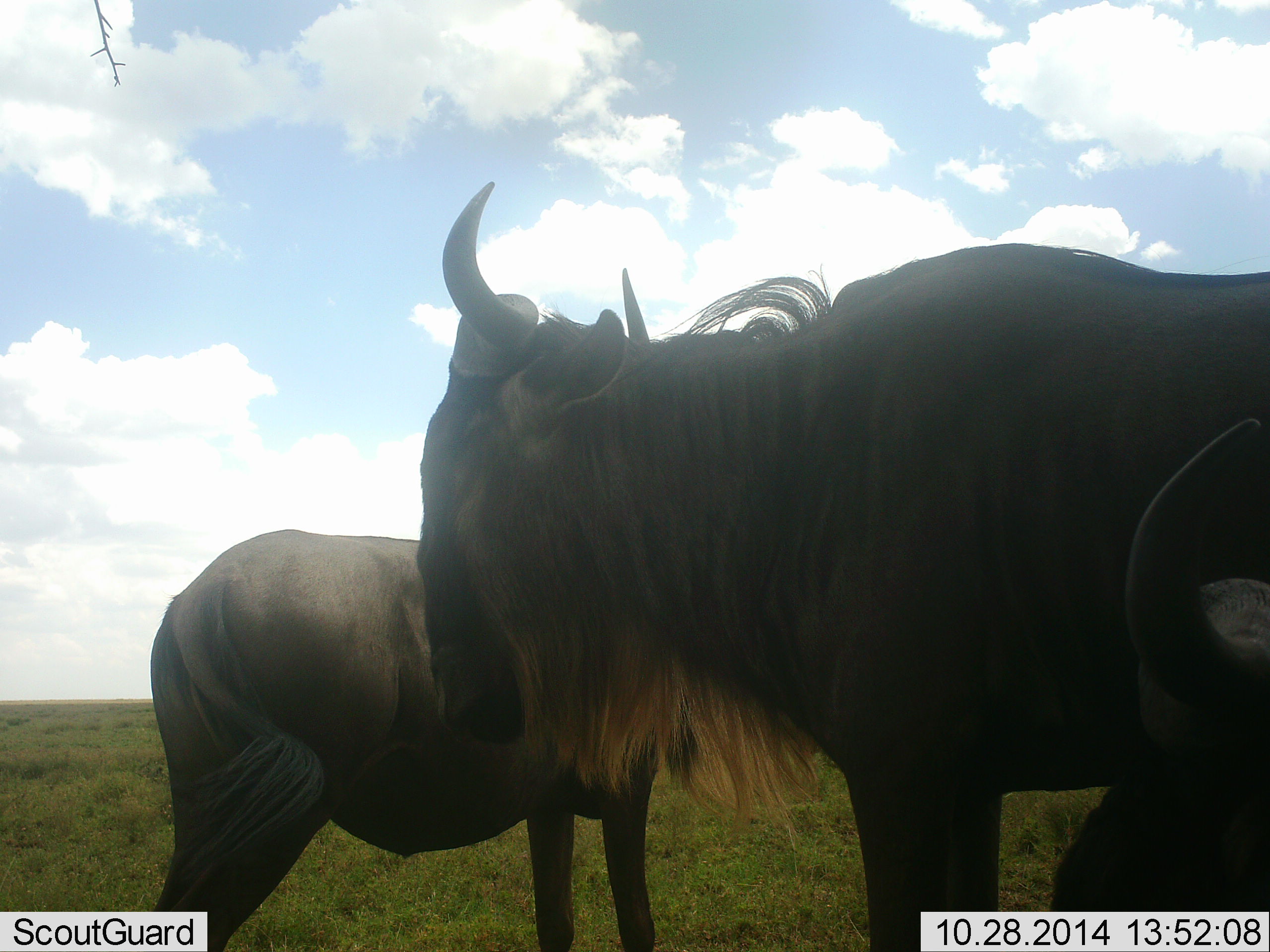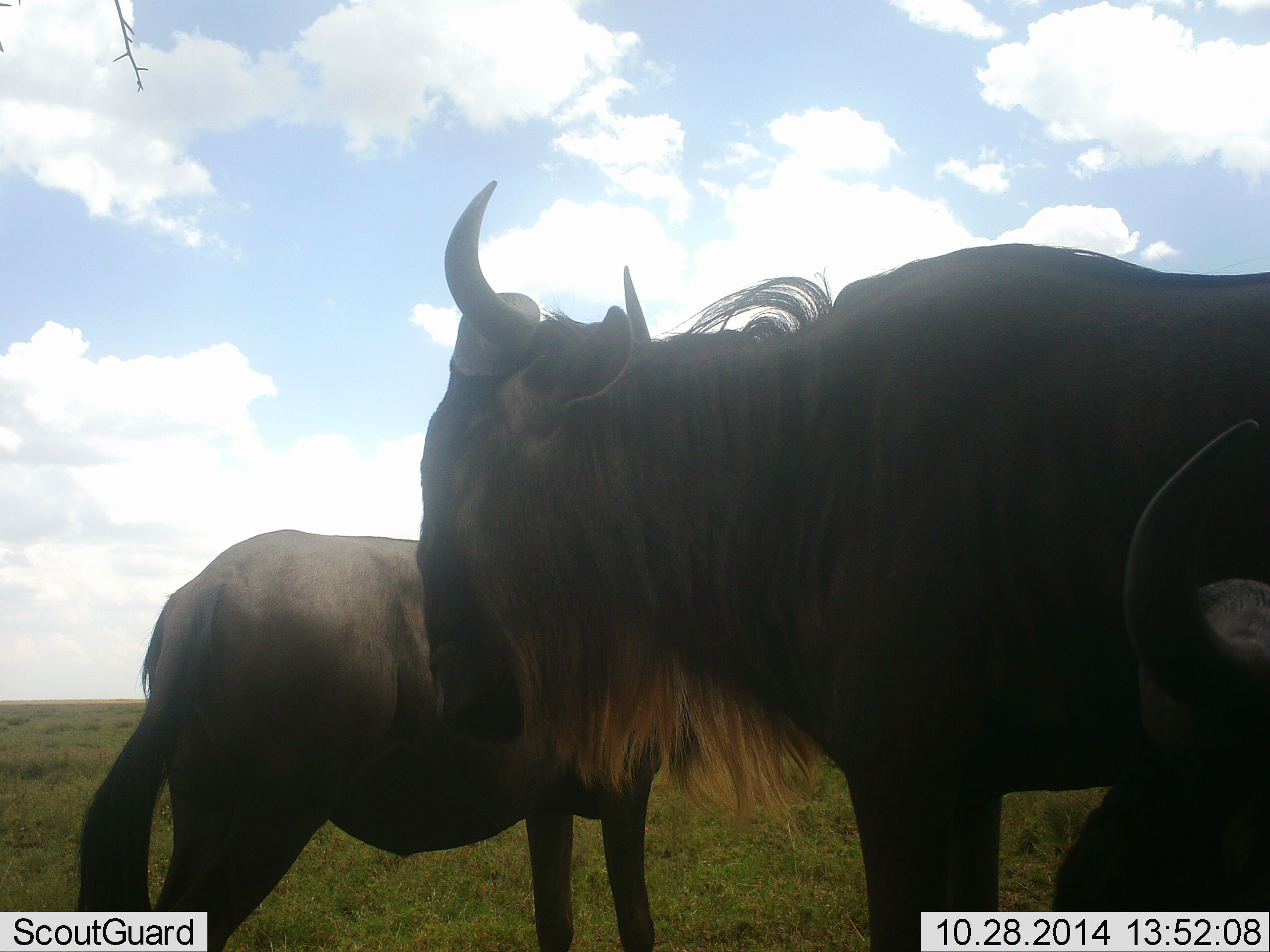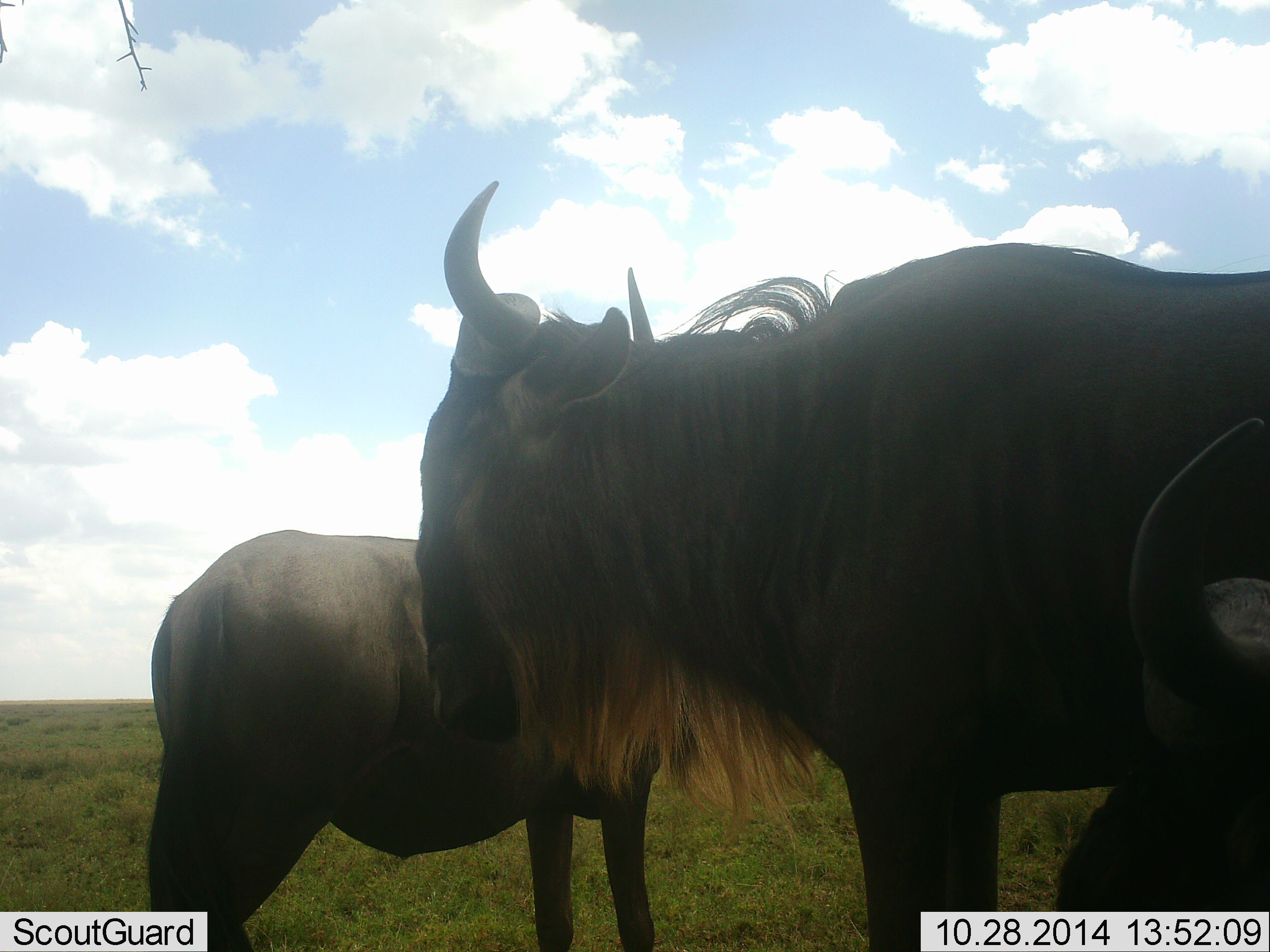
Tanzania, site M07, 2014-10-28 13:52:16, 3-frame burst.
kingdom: Animalia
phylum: Chordata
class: Mammalia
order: Artiodactyla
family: Bovidae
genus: Connochaetes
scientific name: Connochaetes taurinus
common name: blue wildebeest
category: wildebeest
Wildebeest (blue wildebeest) (Connochaetes taurinus), count 3. Behavior (volunteer vote fractions): standing 100%, resting 20%, moving 0%, interacting 0%. Young present (vote fraction): 0%. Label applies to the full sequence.